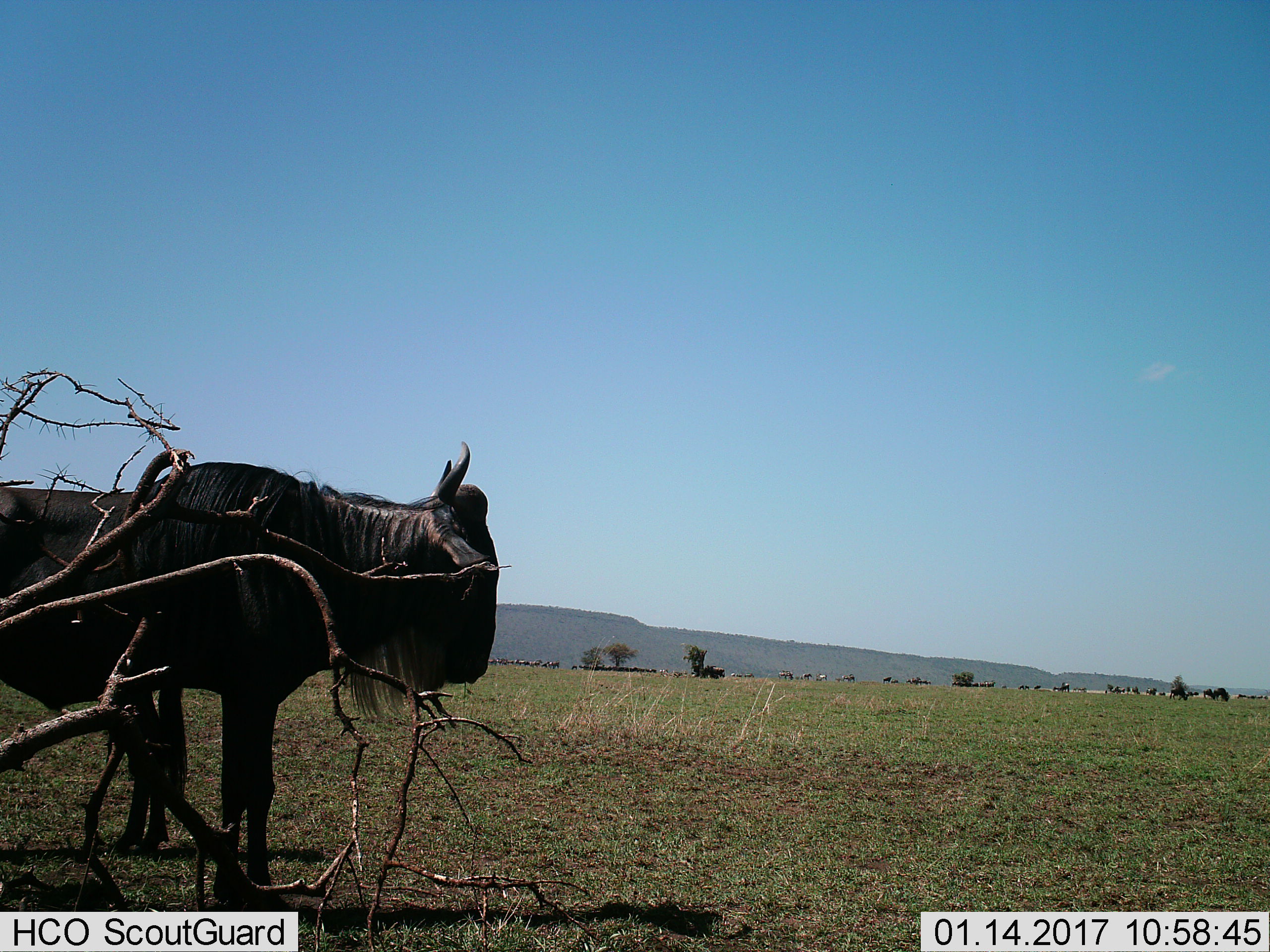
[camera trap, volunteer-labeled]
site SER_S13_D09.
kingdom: Animalia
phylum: Chordata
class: Mammalia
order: Artiodactyla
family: Bovidae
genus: Connochaetes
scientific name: Connochaetes taurinus taurinus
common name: blue wildebeest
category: wildebeestblue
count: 1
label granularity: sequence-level